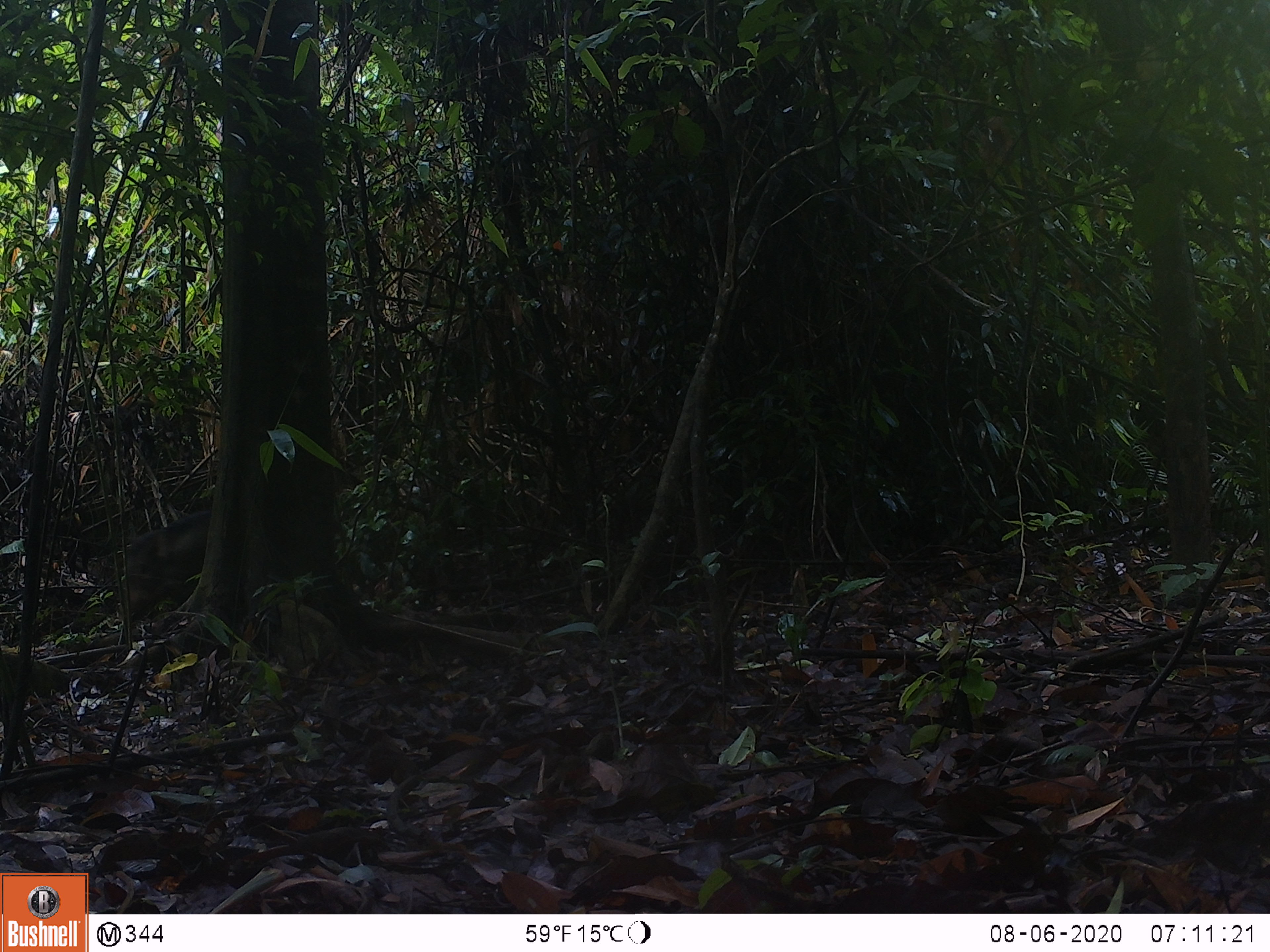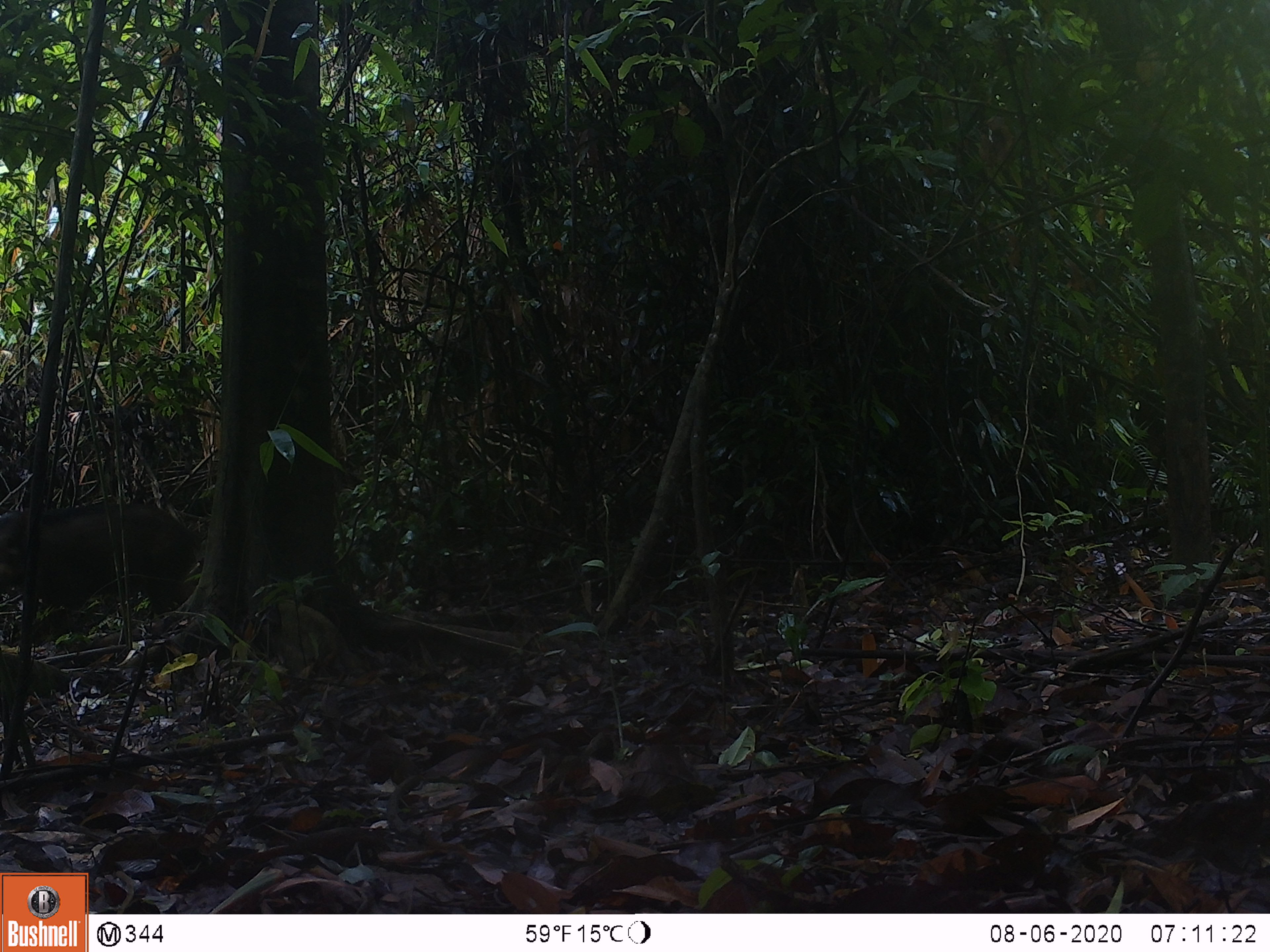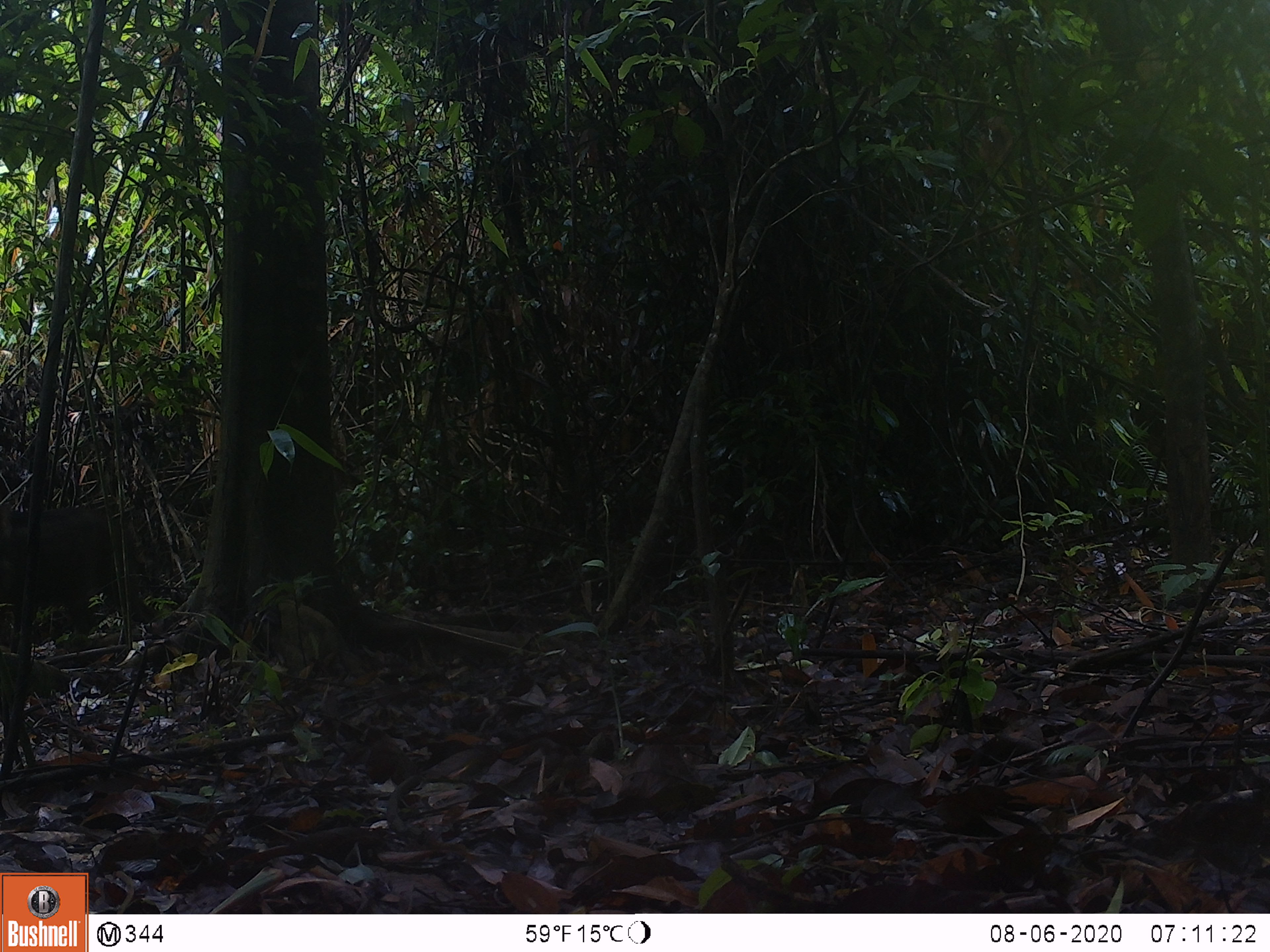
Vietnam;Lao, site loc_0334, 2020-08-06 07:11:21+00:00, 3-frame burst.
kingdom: Animalia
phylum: Chordata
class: Mammalia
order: Artiodactyla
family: Suidae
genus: Sus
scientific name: Sus scrofa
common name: eurasian wild pig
Eurasian wild pig (Sus scrofa). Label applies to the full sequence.